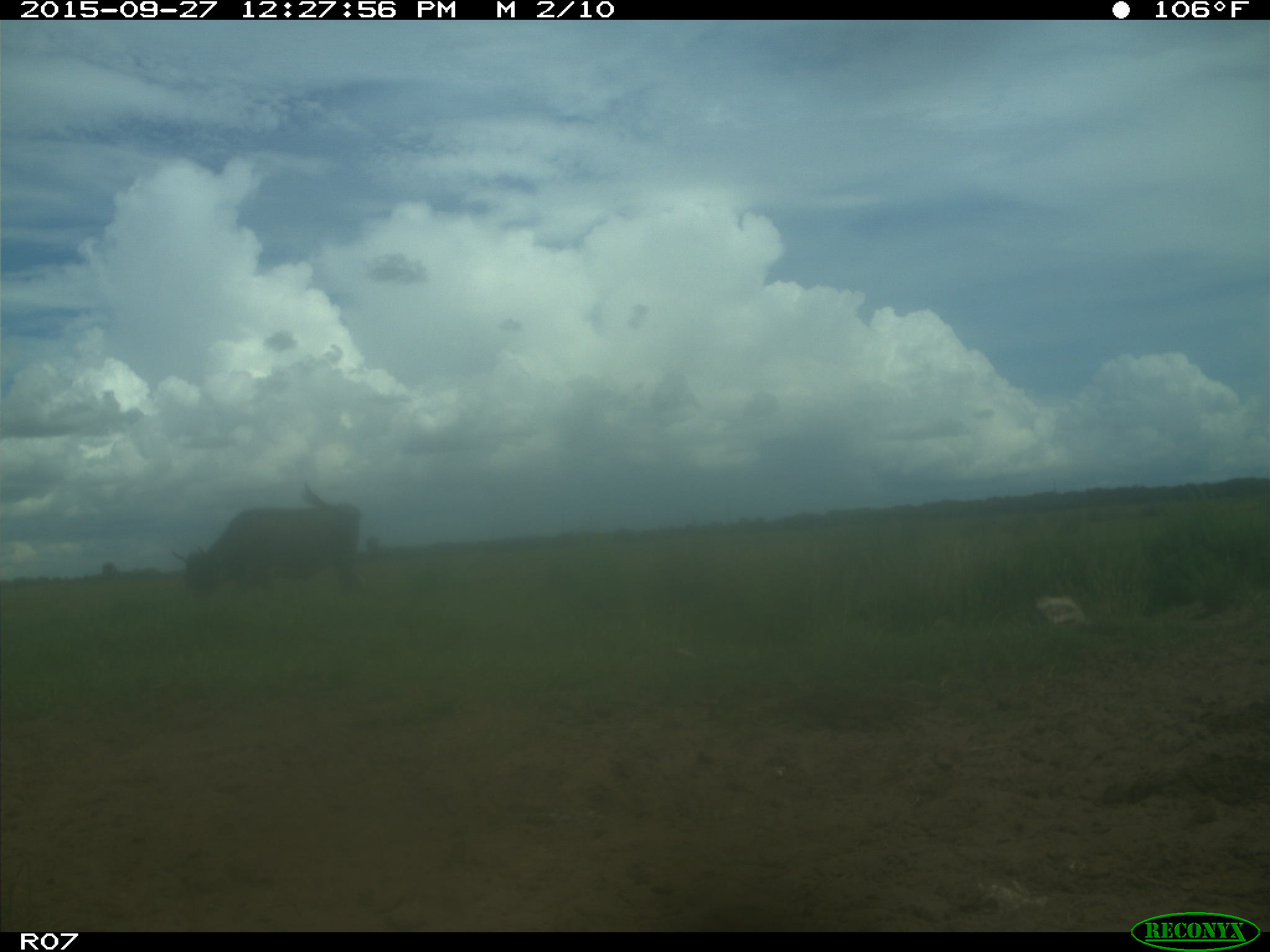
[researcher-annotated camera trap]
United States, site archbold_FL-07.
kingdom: Animalia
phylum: Chordata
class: Mammalia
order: Artiodactyla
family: Bovidae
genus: Bos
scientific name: Bos taurus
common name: domestic cow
Bos taurus (domestic cow).